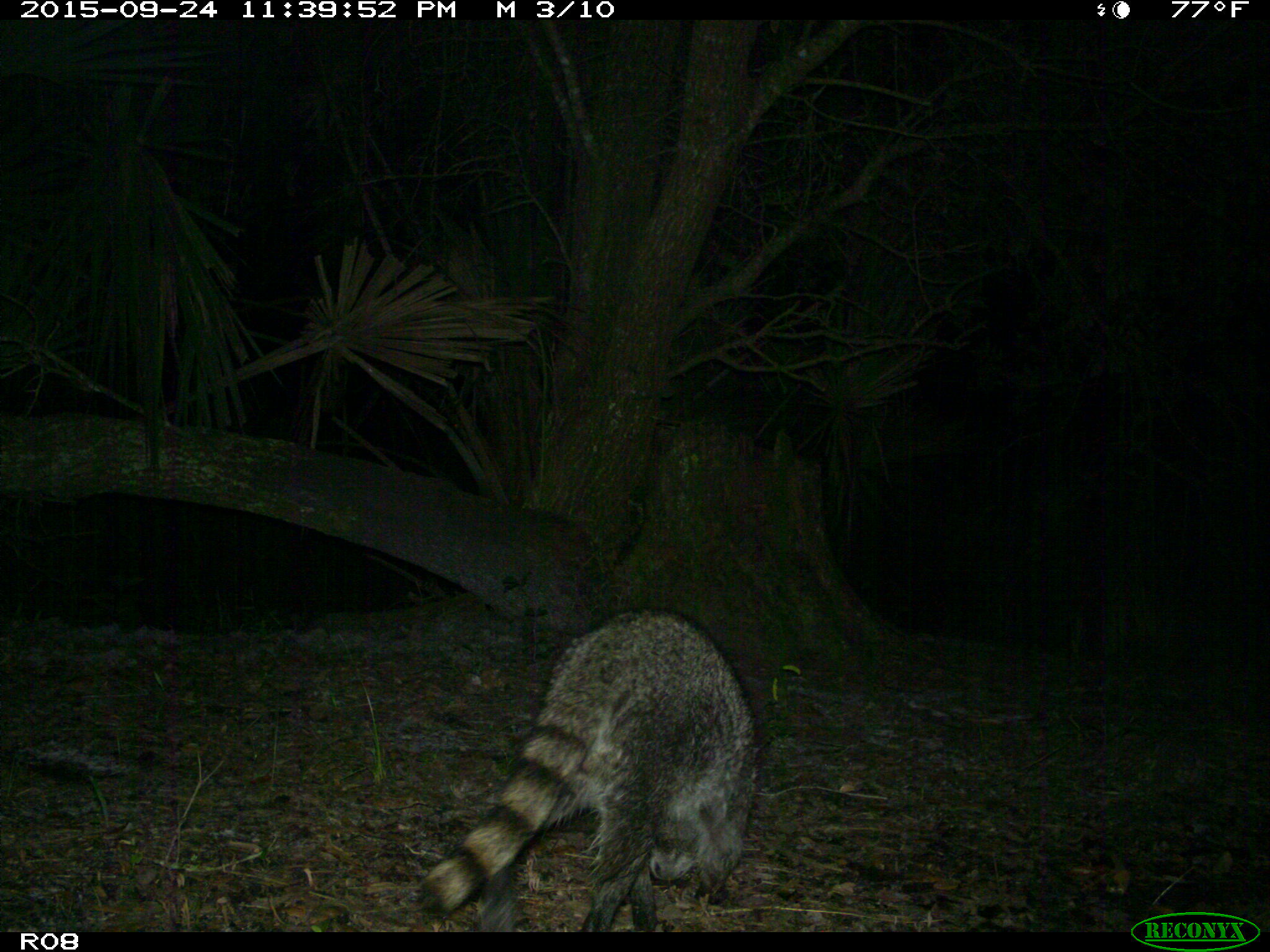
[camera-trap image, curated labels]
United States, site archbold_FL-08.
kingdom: Animalia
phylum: Chordata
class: Mammalia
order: Carnivora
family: Procyonidae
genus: Procyon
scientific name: Procyon lotor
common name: common raccoon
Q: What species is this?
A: Procyon lotor (common raccoon).